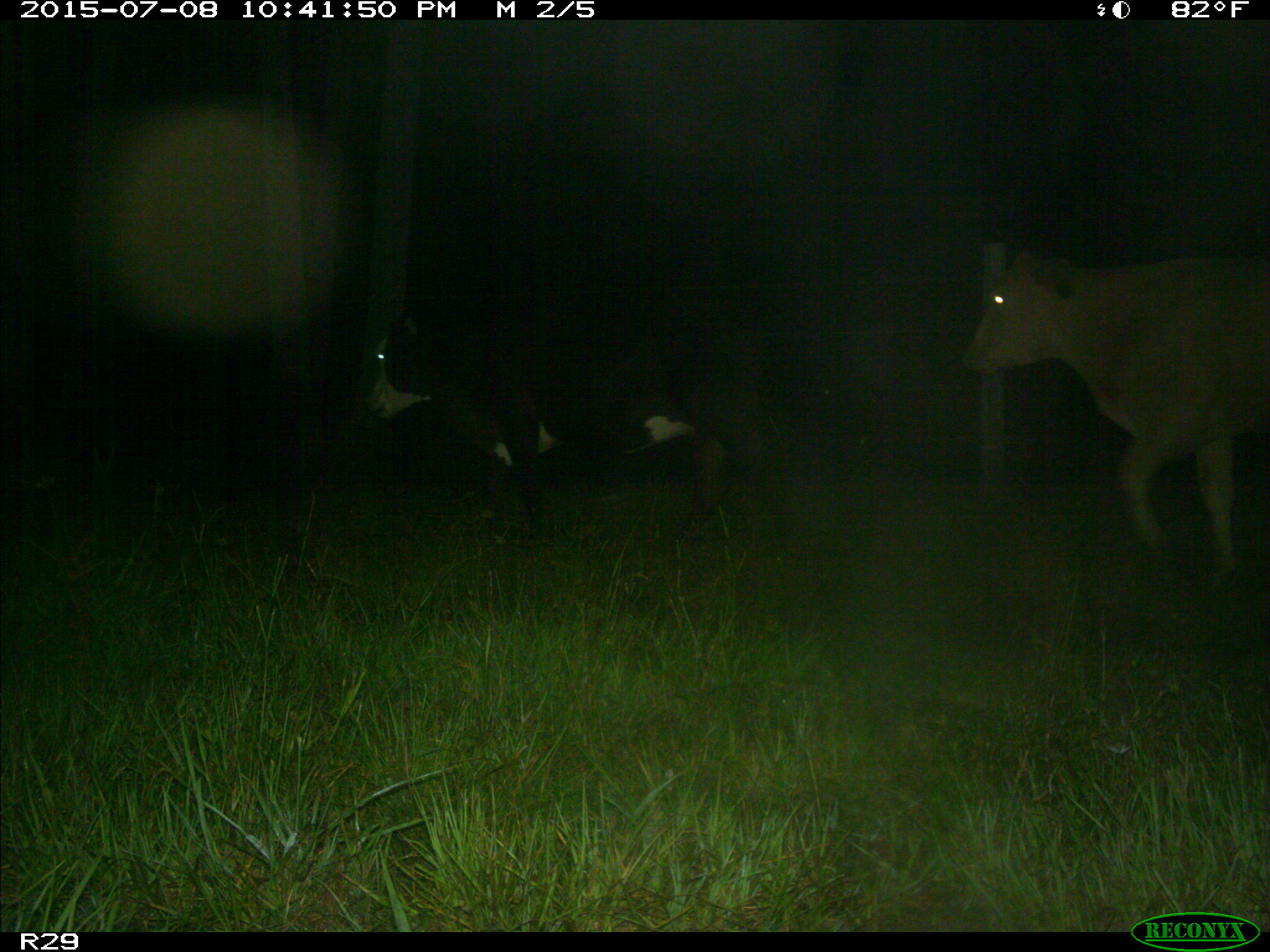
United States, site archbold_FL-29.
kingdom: Animalia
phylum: Chordata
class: Mammalia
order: Artiodactyla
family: Bovidae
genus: Bos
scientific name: Bos taurus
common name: domestic cow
Bos taurus (domestic cow).